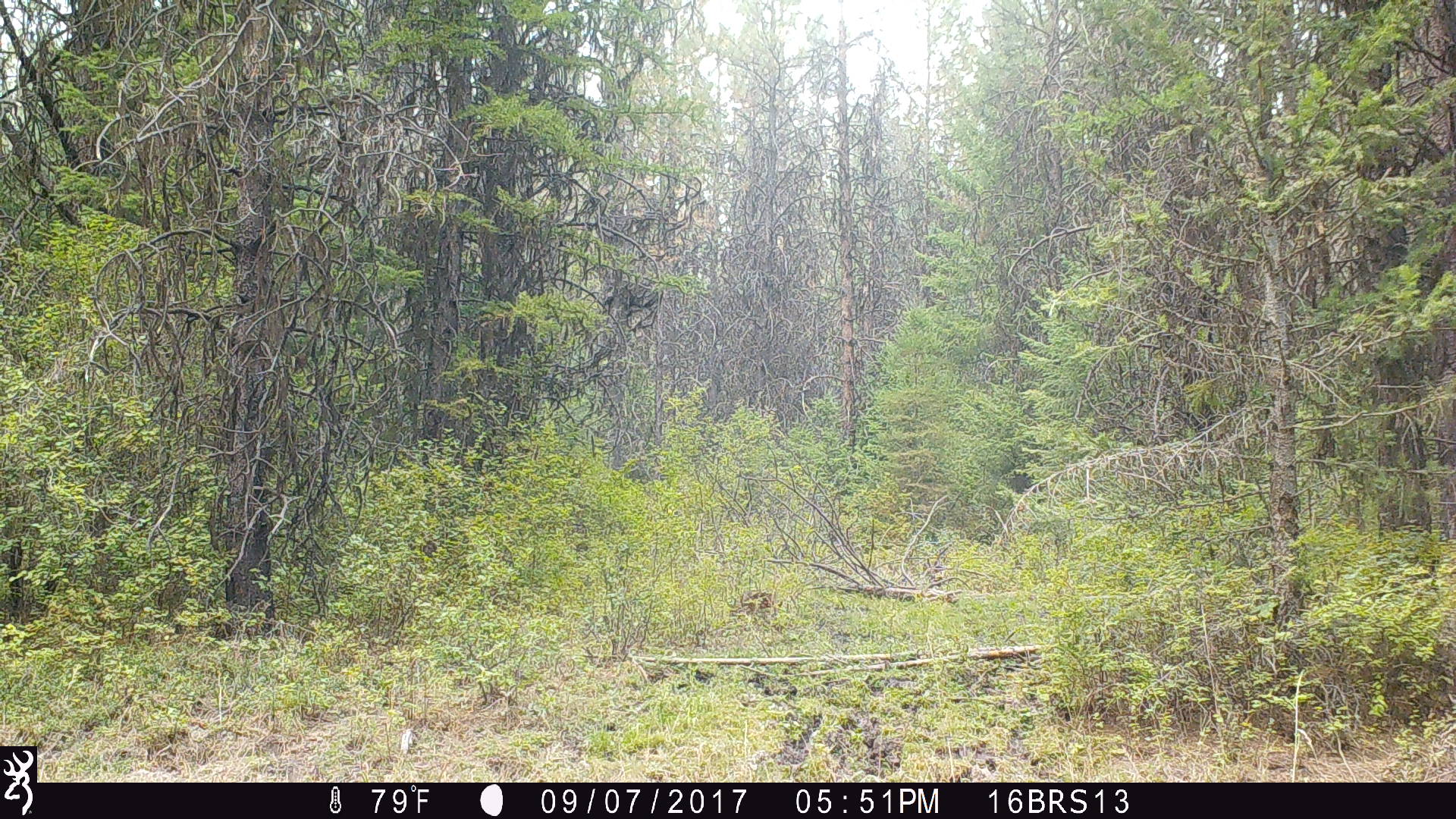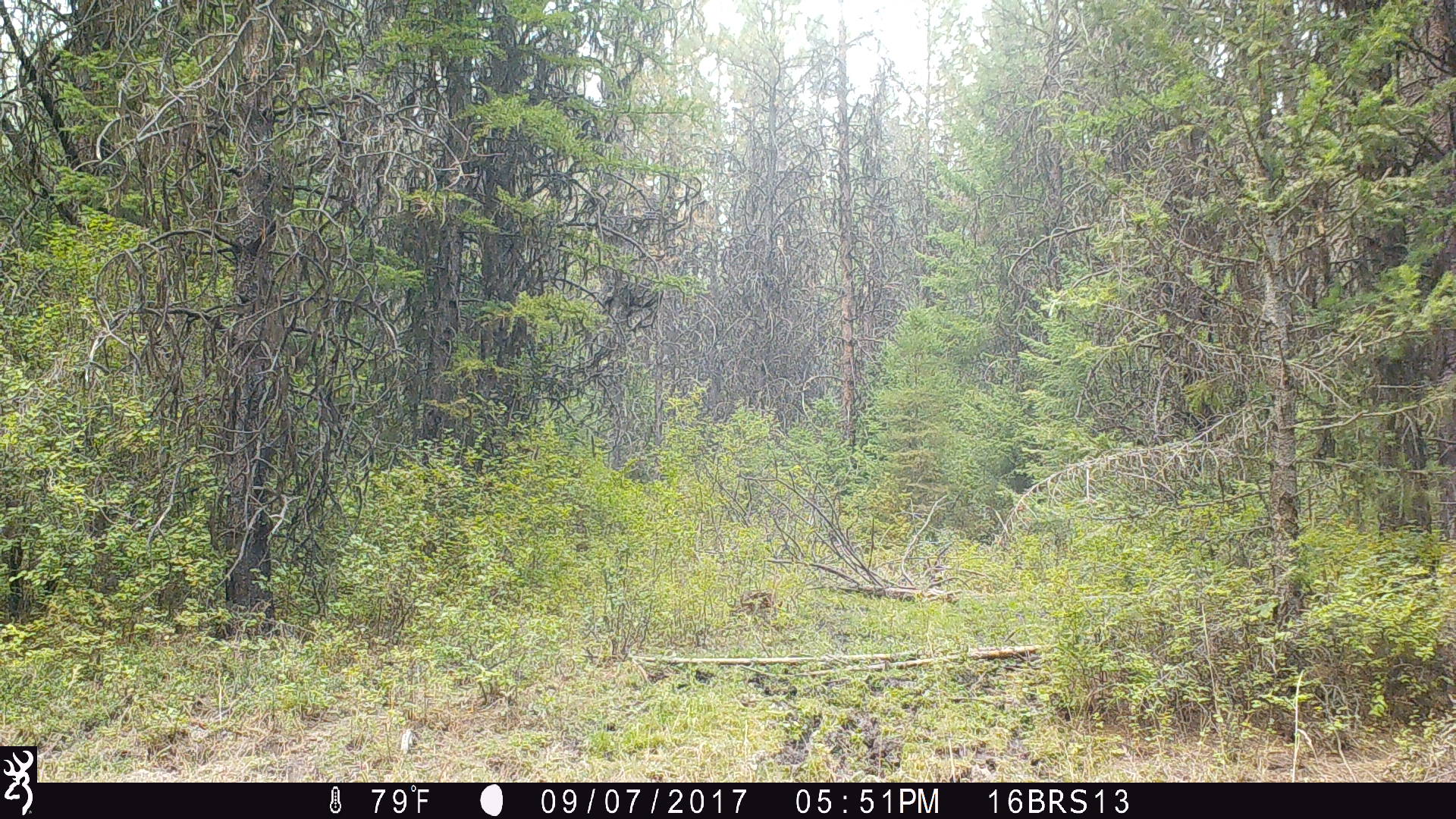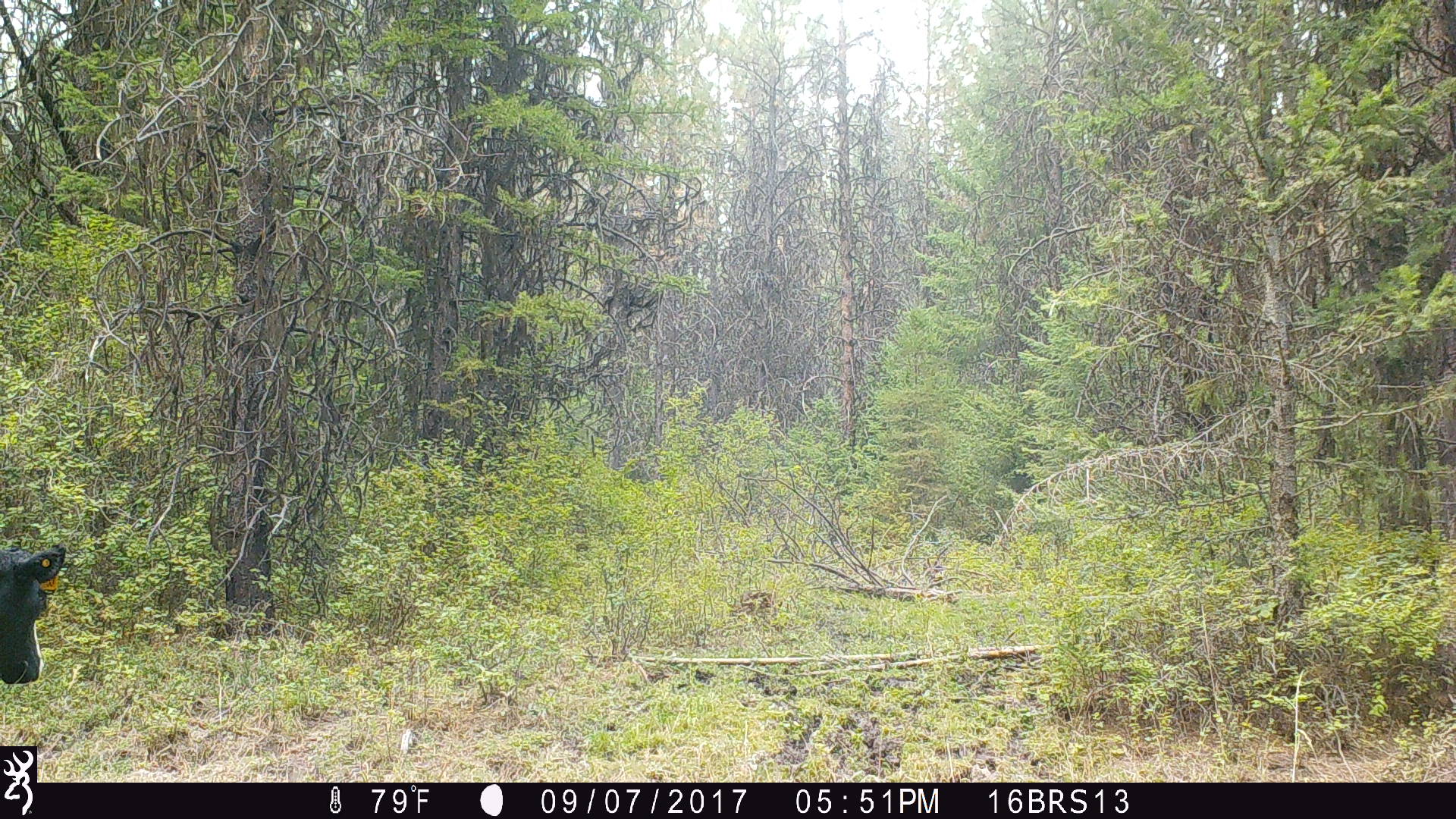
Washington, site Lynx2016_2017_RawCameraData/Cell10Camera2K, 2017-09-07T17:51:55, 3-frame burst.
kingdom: Animalia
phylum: Chordata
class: Mammalia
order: Artiodactyla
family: Bovidae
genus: Bos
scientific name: Bos taurus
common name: domestic cattle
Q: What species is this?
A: Domestic cattle (Bos taurus).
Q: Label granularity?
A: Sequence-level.